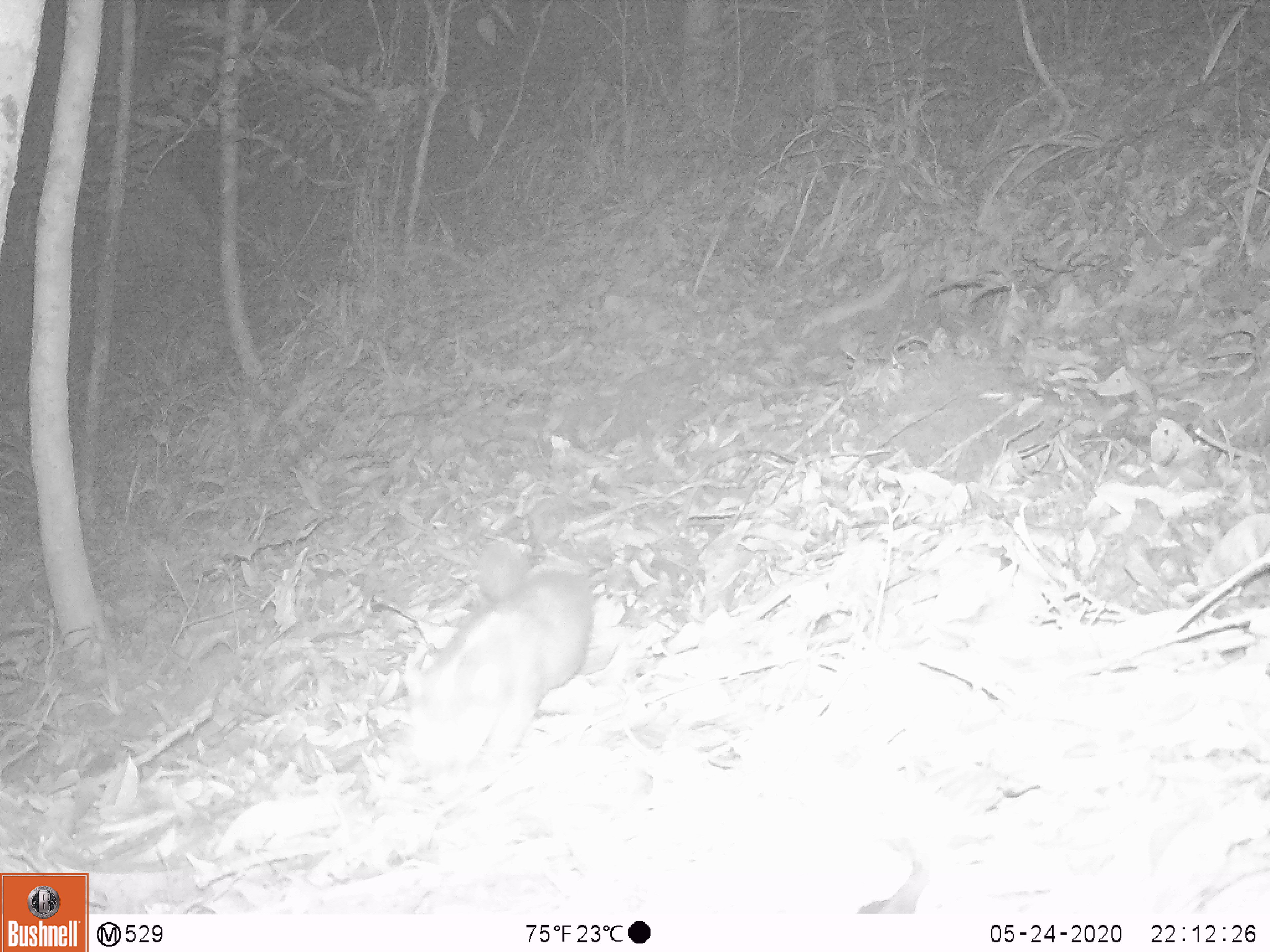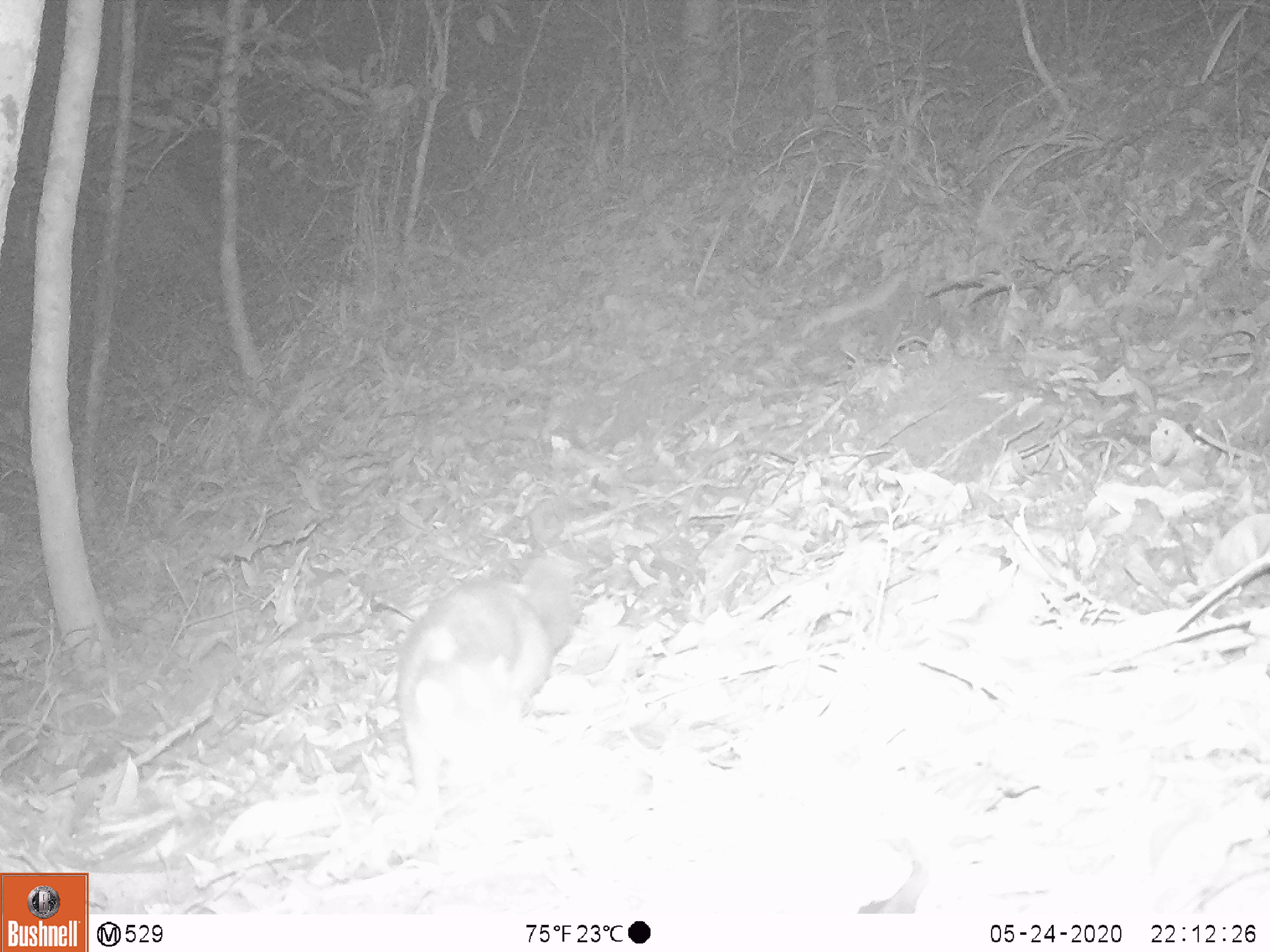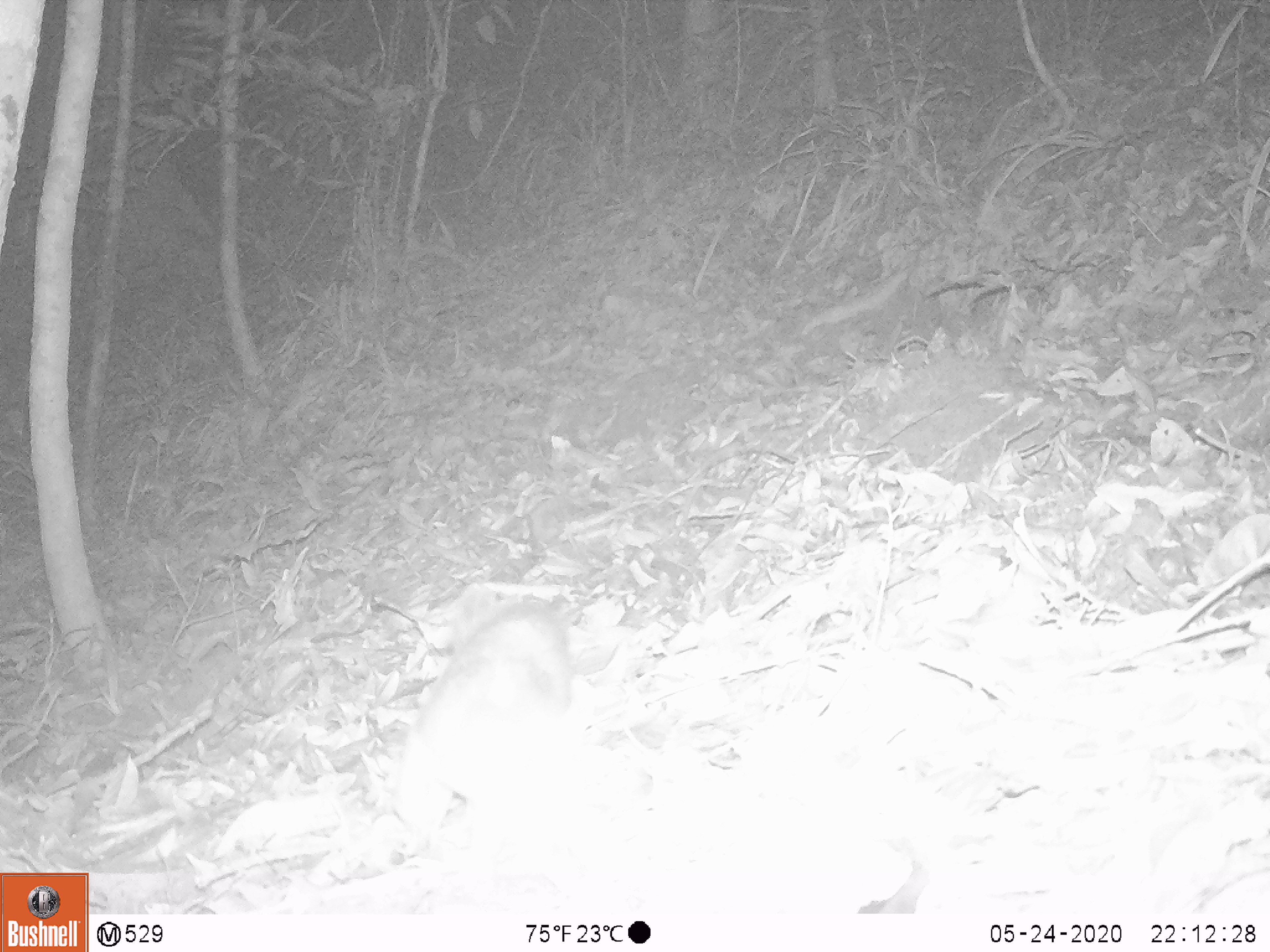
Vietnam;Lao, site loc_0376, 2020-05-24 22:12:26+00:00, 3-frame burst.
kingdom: Animalia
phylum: Chordata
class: Mammalia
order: Carnivora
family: Mustelidae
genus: Melogale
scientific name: Melogale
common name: ferret badger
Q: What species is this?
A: Ferret badger (Melogale).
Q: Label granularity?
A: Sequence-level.